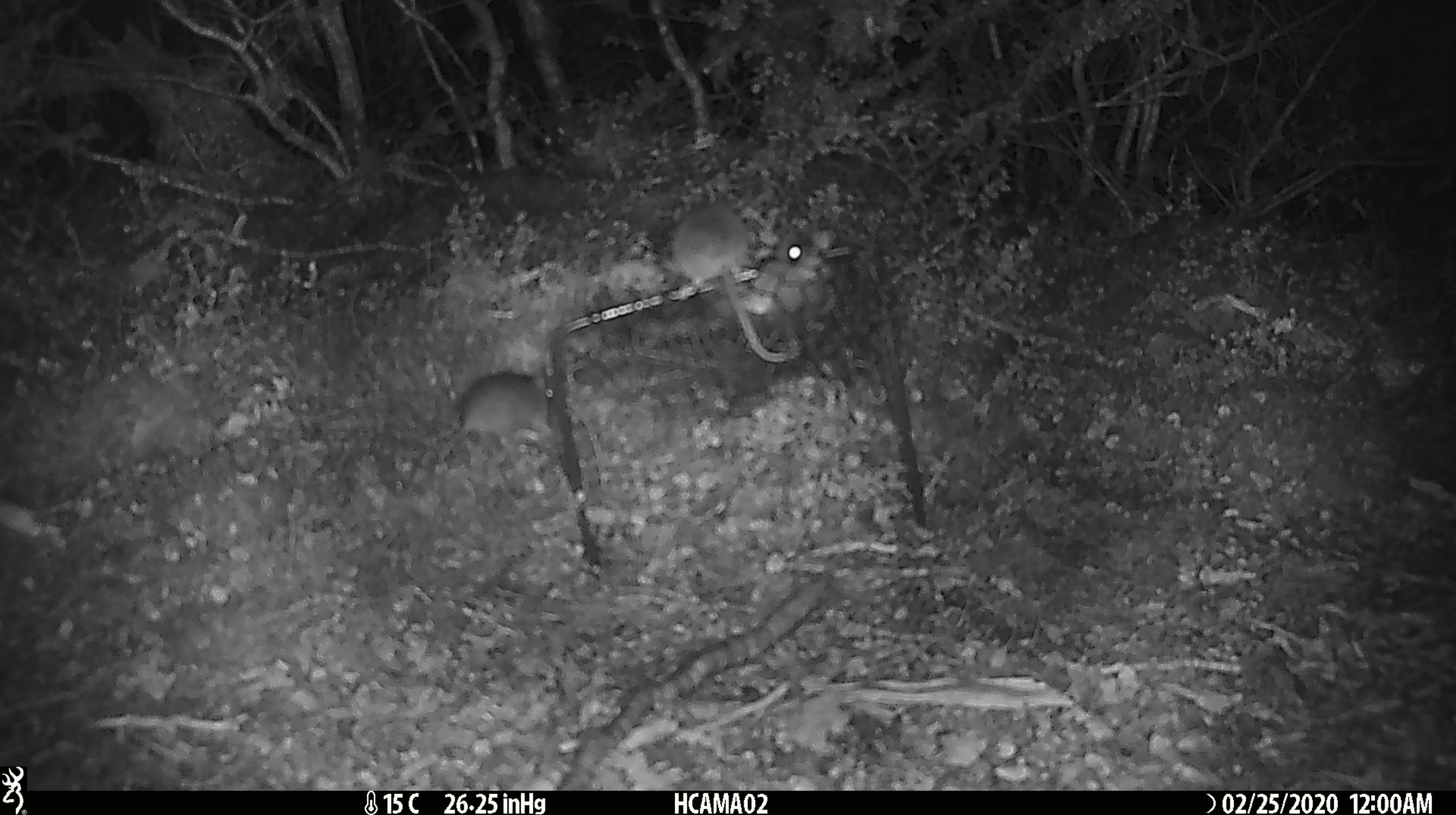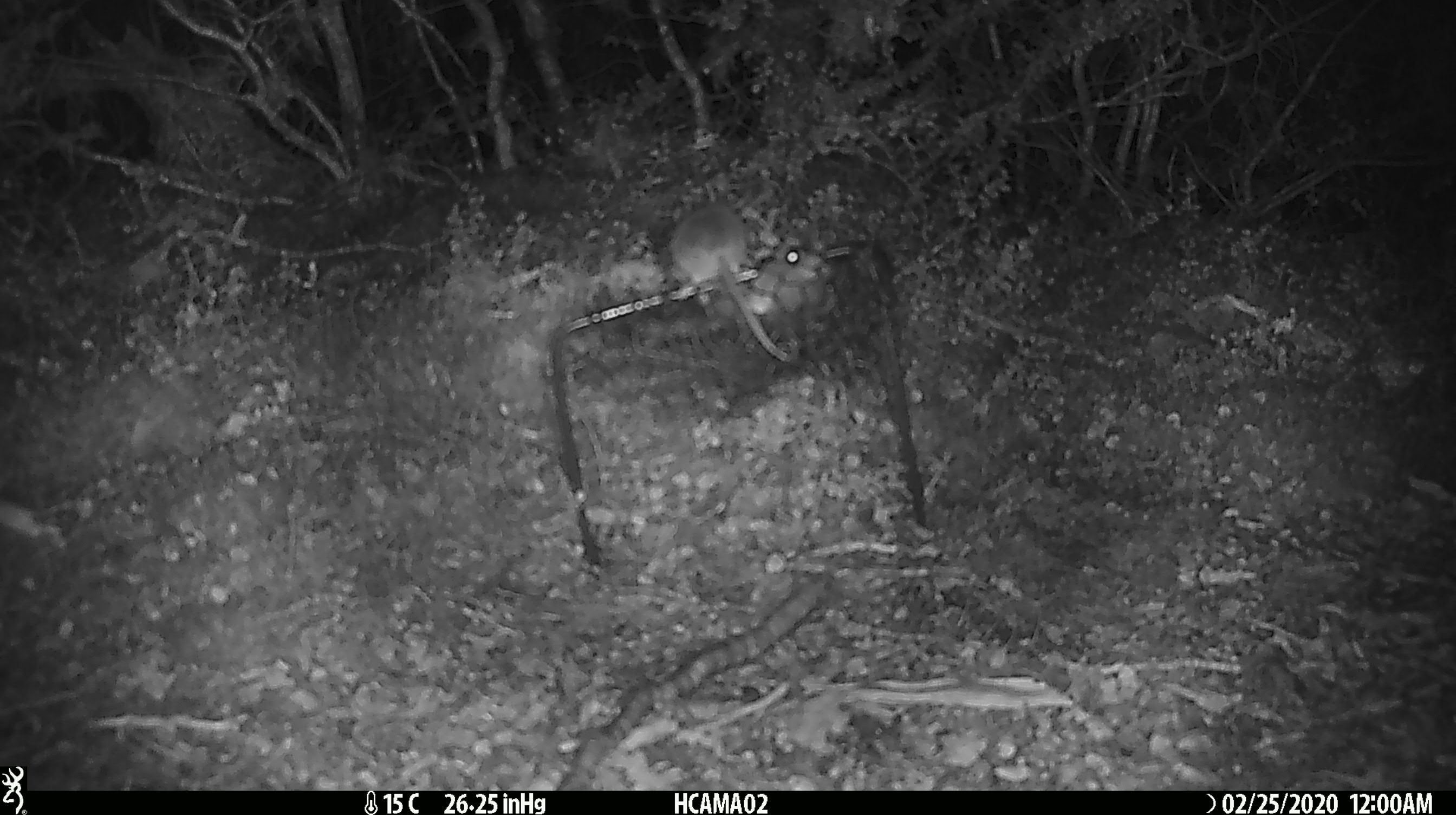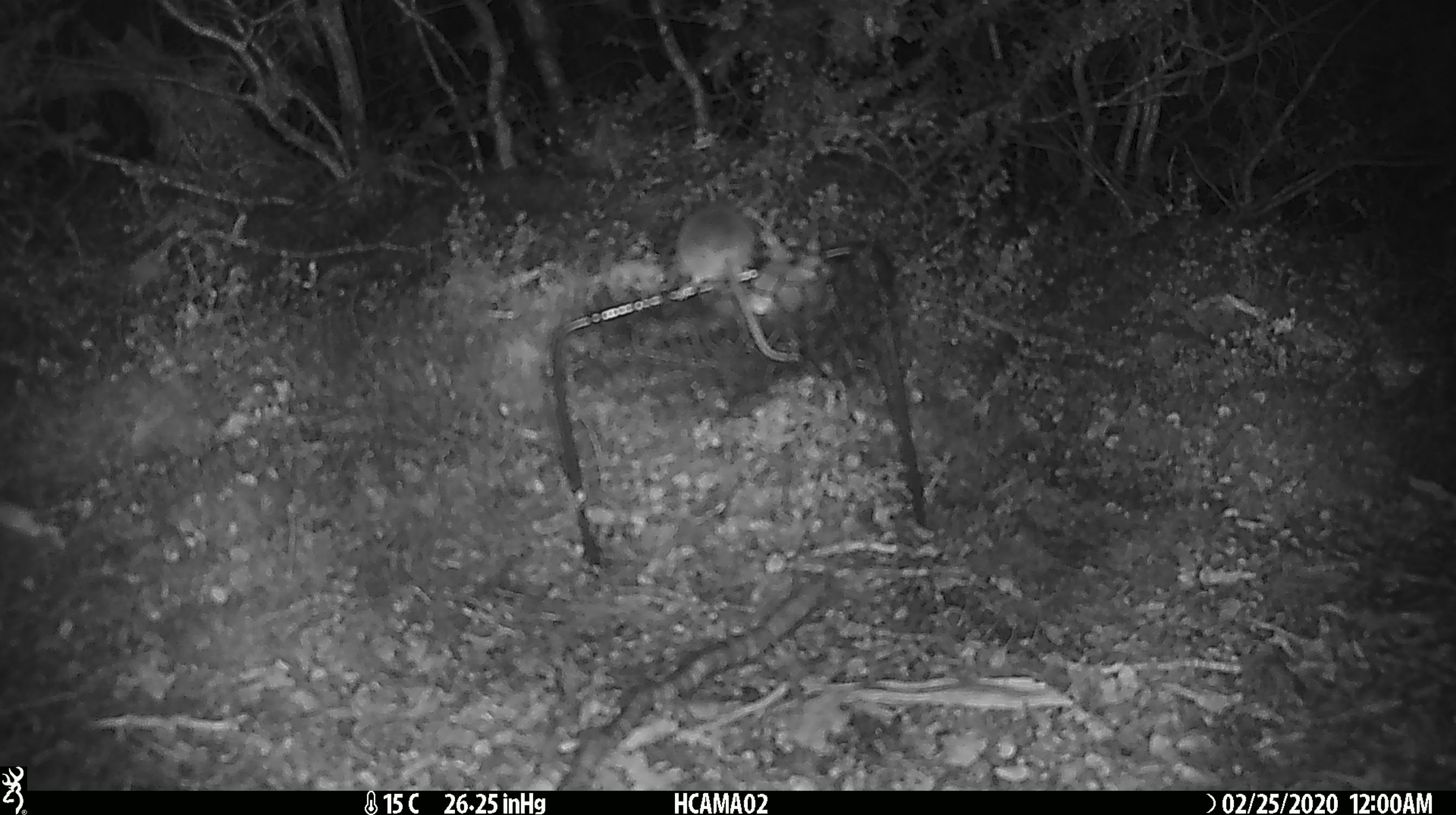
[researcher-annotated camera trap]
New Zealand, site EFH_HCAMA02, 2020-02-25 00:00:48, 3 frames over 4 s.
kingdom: Animalia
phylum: Chordata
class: Mammalia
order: Rodentia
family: Muridae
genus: Mus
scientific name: Mus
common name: mouse